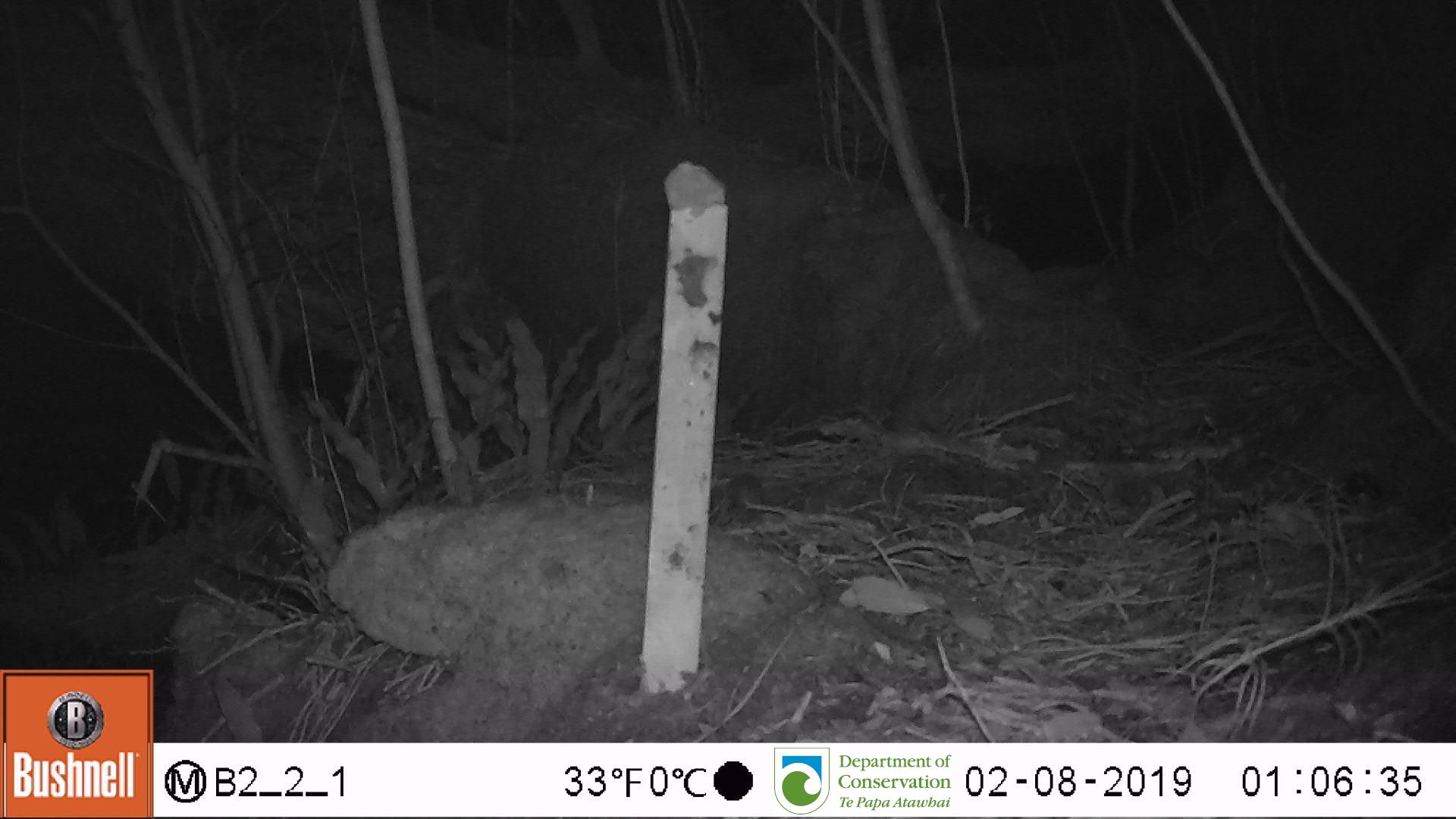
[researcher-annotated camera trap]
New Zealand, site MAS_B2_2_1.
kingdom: Animalia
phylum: Chordata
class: Mammalia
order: Rodentia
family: Muridae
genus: Mus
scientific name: Mus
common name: mouse